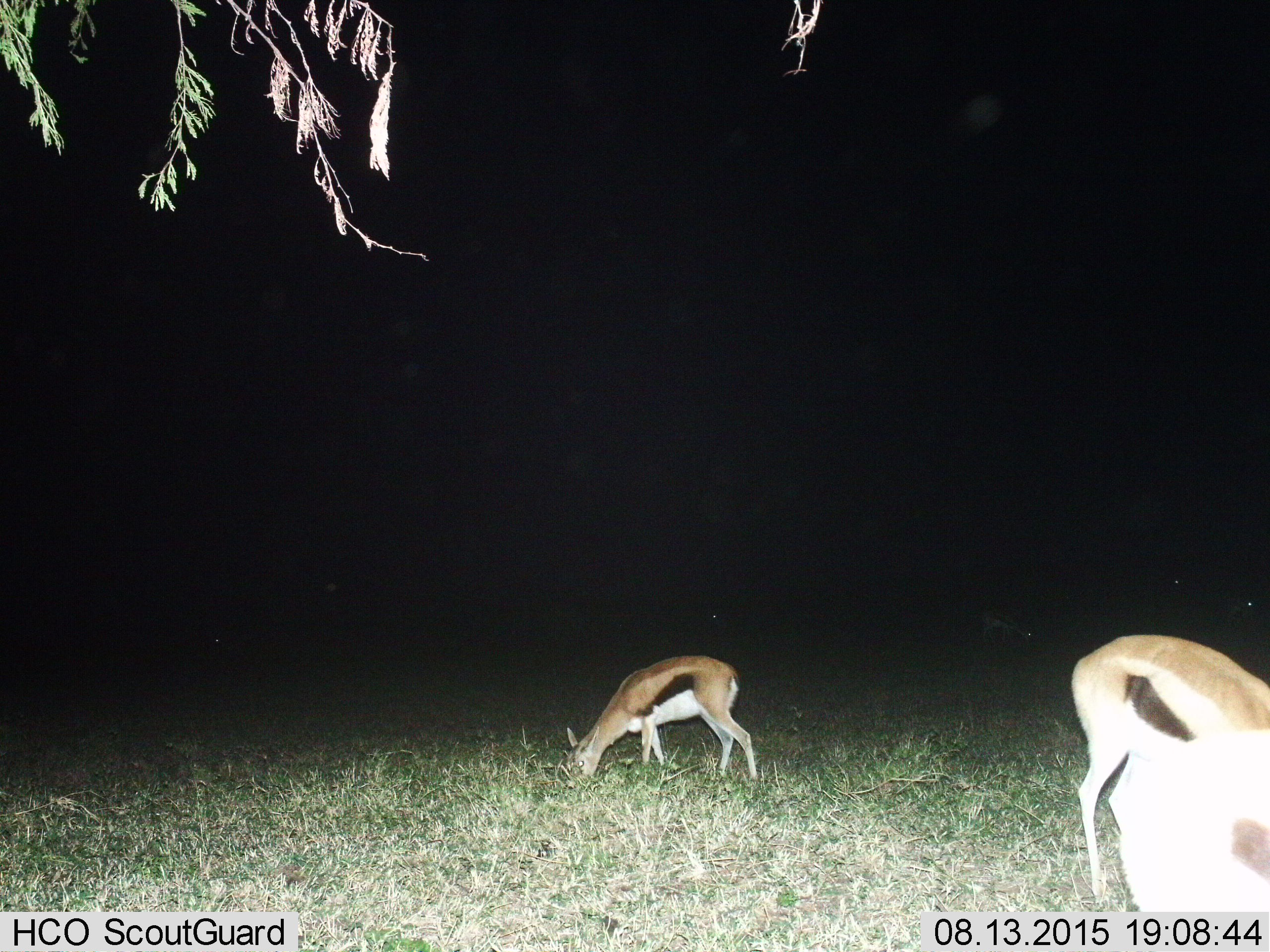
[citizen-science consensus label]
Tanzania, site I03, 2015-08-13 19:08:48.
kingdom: Animalia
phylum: Chordata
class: Mammalia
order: Artiodactyla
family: Bovidae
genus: Eudorcas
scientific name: Eudorcas thomsonii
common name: thomson's gazelle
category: gazellethomsons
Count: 7.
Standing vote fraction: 25%.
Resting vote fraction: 0%.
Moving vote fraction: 0%.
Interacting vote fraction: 0%.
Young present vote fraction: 12%.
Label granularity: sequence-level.